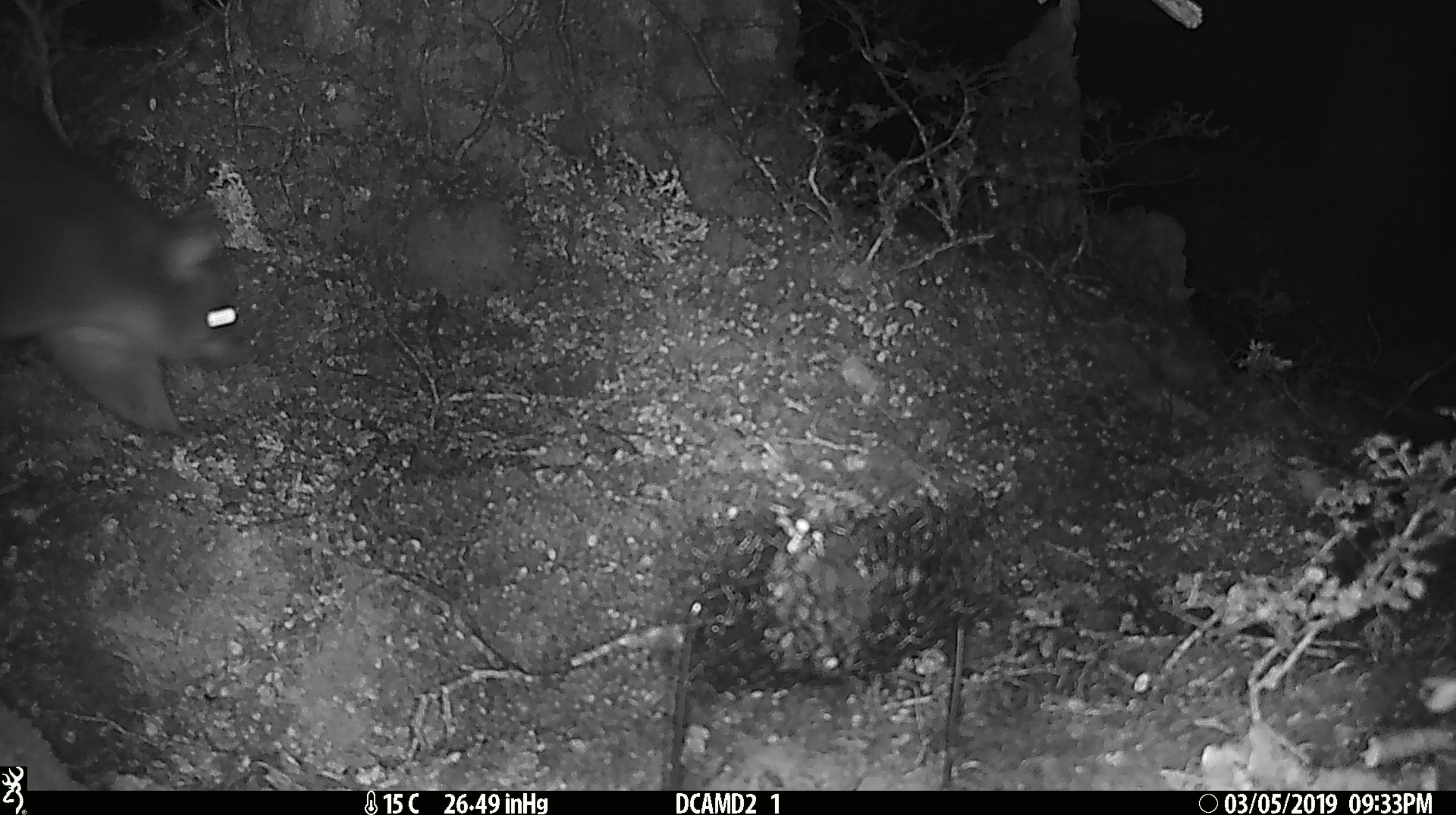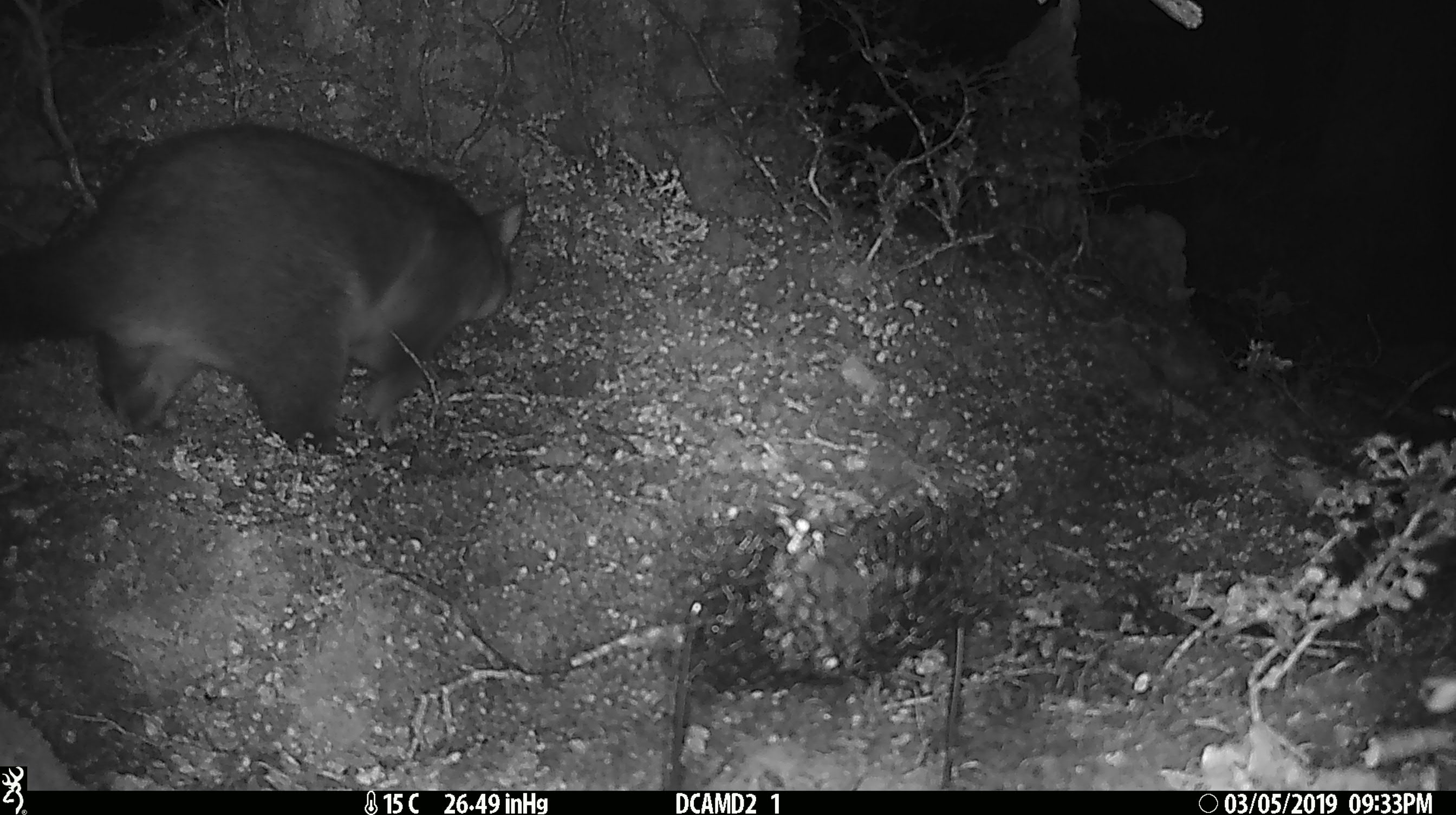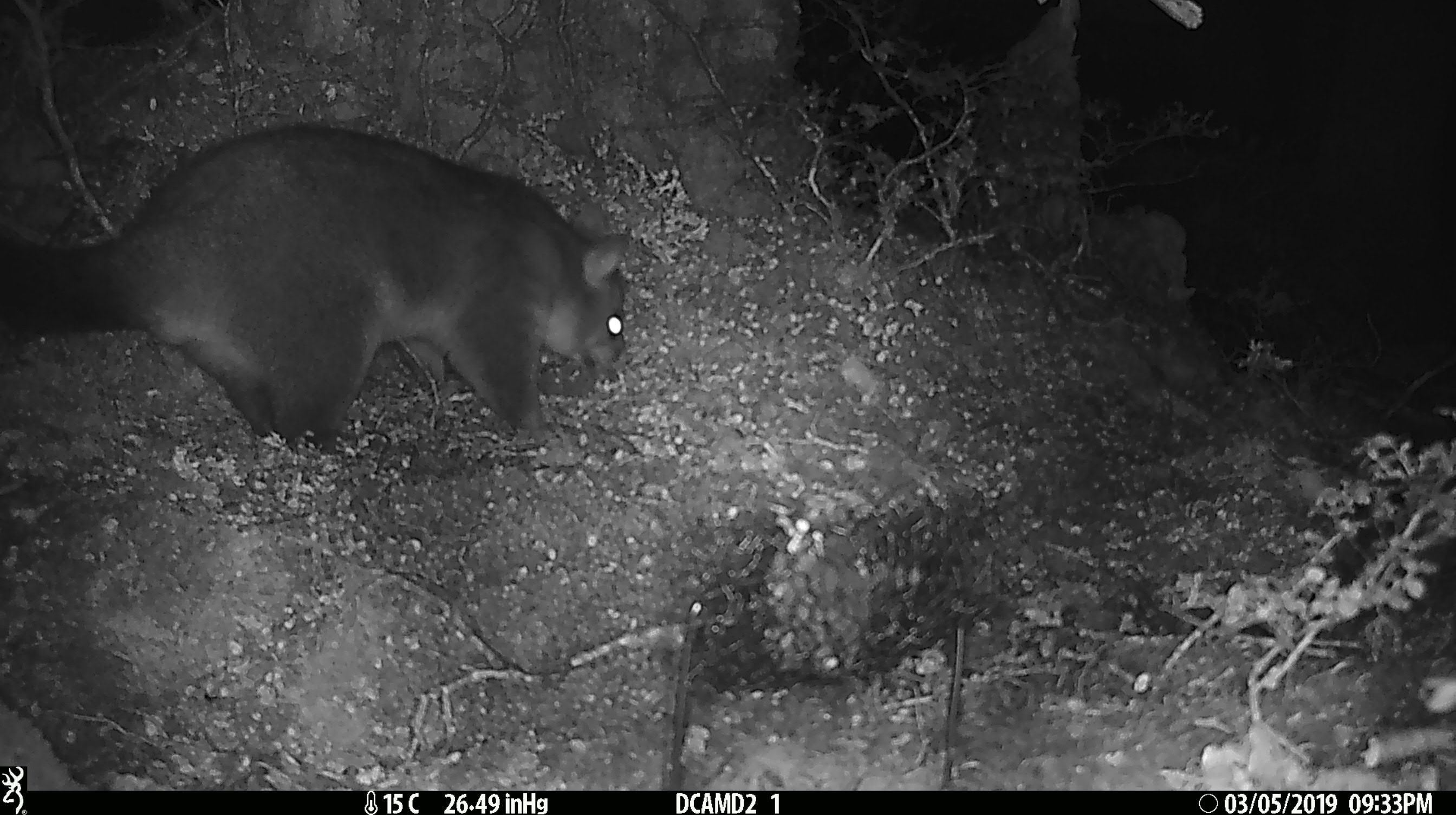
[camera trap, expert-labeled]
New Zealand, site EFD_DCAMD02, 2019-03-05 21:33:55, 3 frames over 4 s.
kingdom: Animalia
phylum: Chordata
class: Mammalia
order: Diprotodontia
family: Phalangeridae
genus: Trichosurus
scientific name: Trichosurus vulpecula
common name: common brushtail possum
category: possum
Possum (common brushtail possum) (Trichosurus vulpecula).